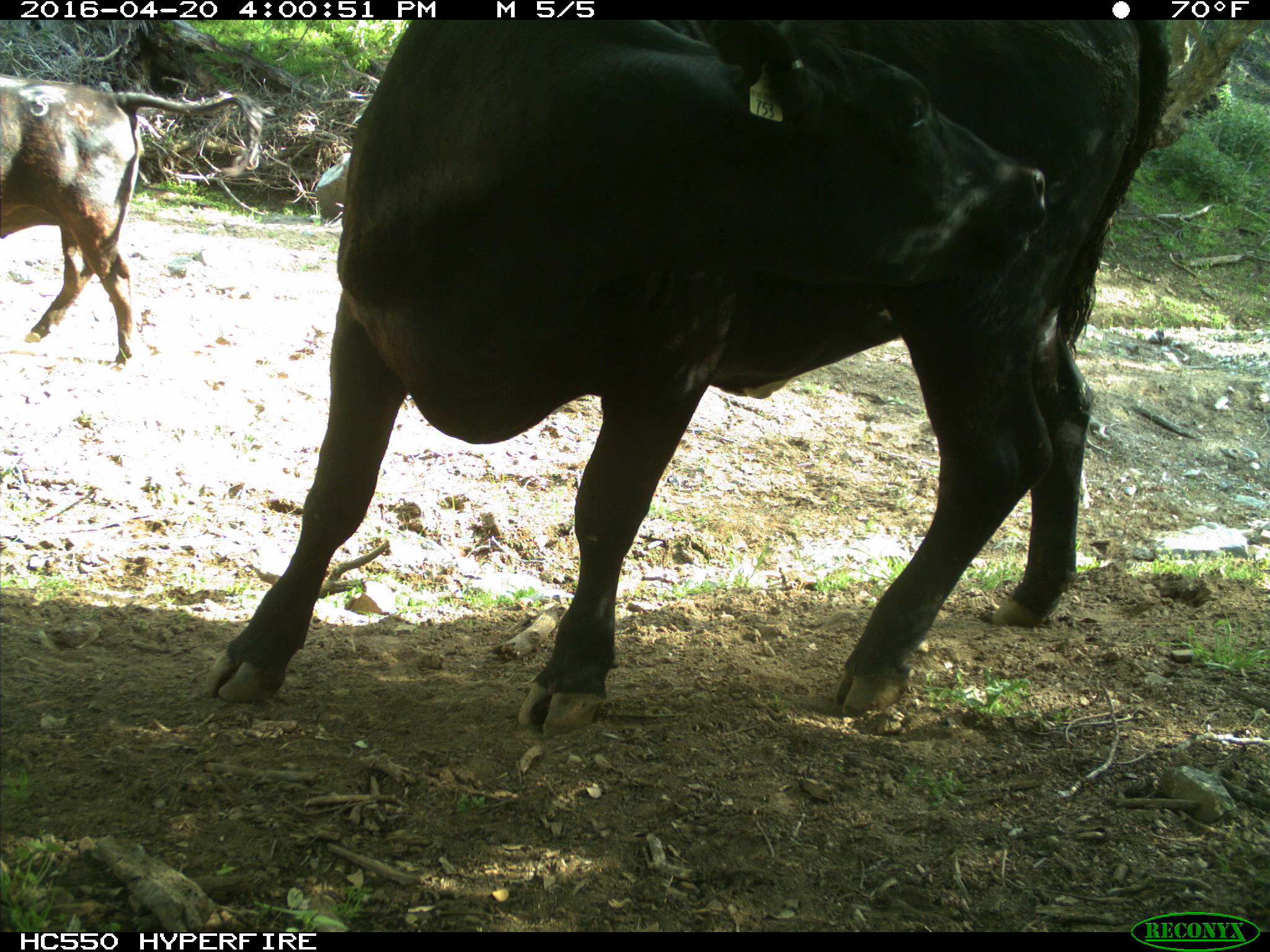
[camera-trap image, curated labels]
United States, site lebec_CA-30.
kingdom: Animalia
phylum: Chordata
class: Mammalia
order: Artiodactyla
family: Bovidae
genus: Bos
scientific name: Bos taurus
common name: domestic cow